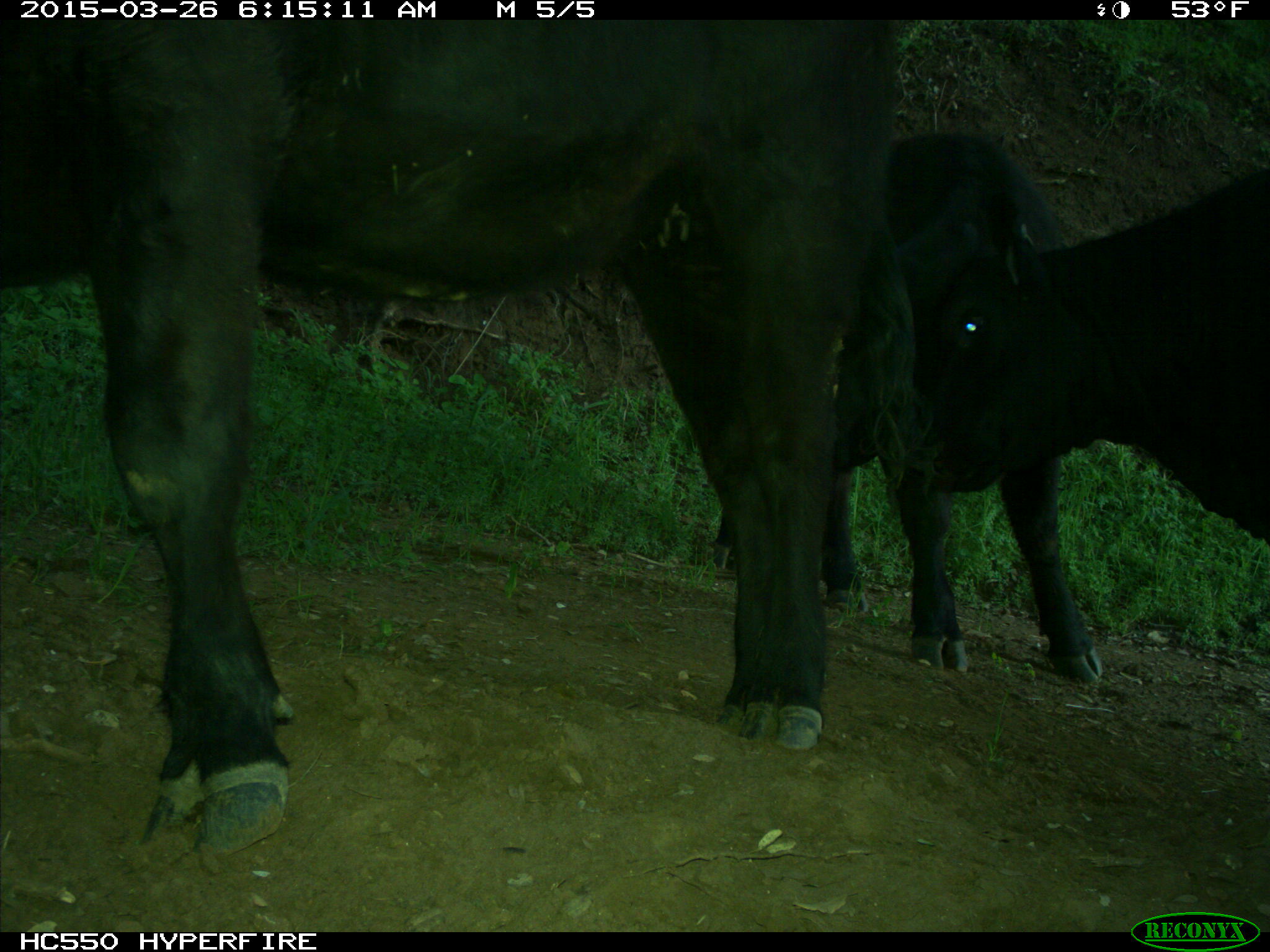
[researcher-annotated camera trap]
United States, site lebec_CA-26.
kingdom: Animalia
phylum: Chordata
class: Mammalia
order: Artiodactyla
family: Bovidae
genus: Bos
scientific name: Bos taurus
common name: domestic cow